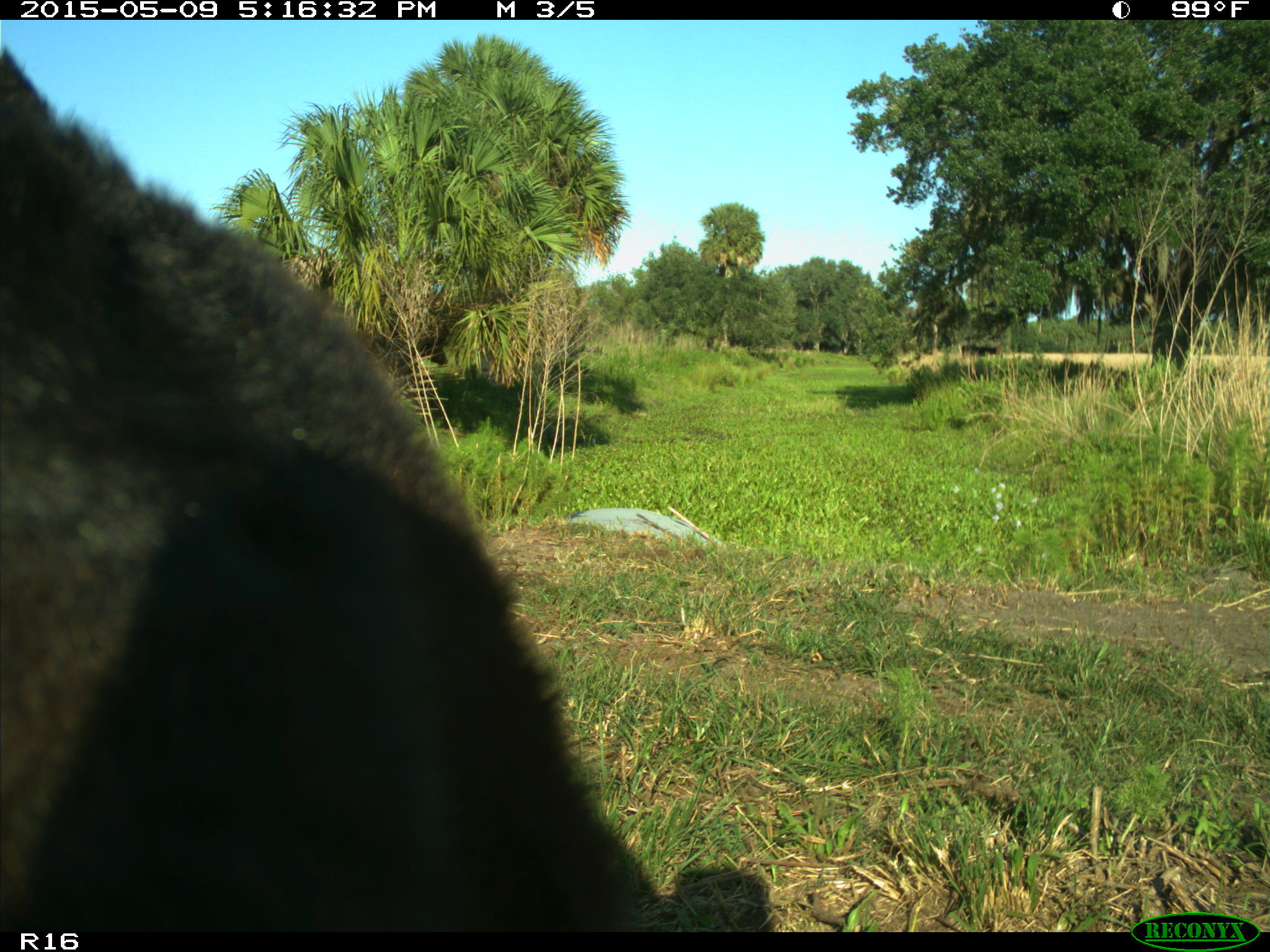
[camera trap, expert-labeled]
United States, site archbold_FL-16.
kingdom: Animalia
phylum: Chordata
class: Mammalia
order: Artiodactyla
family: Suidae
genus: Sus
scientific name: Sus scrofa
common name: wild boar